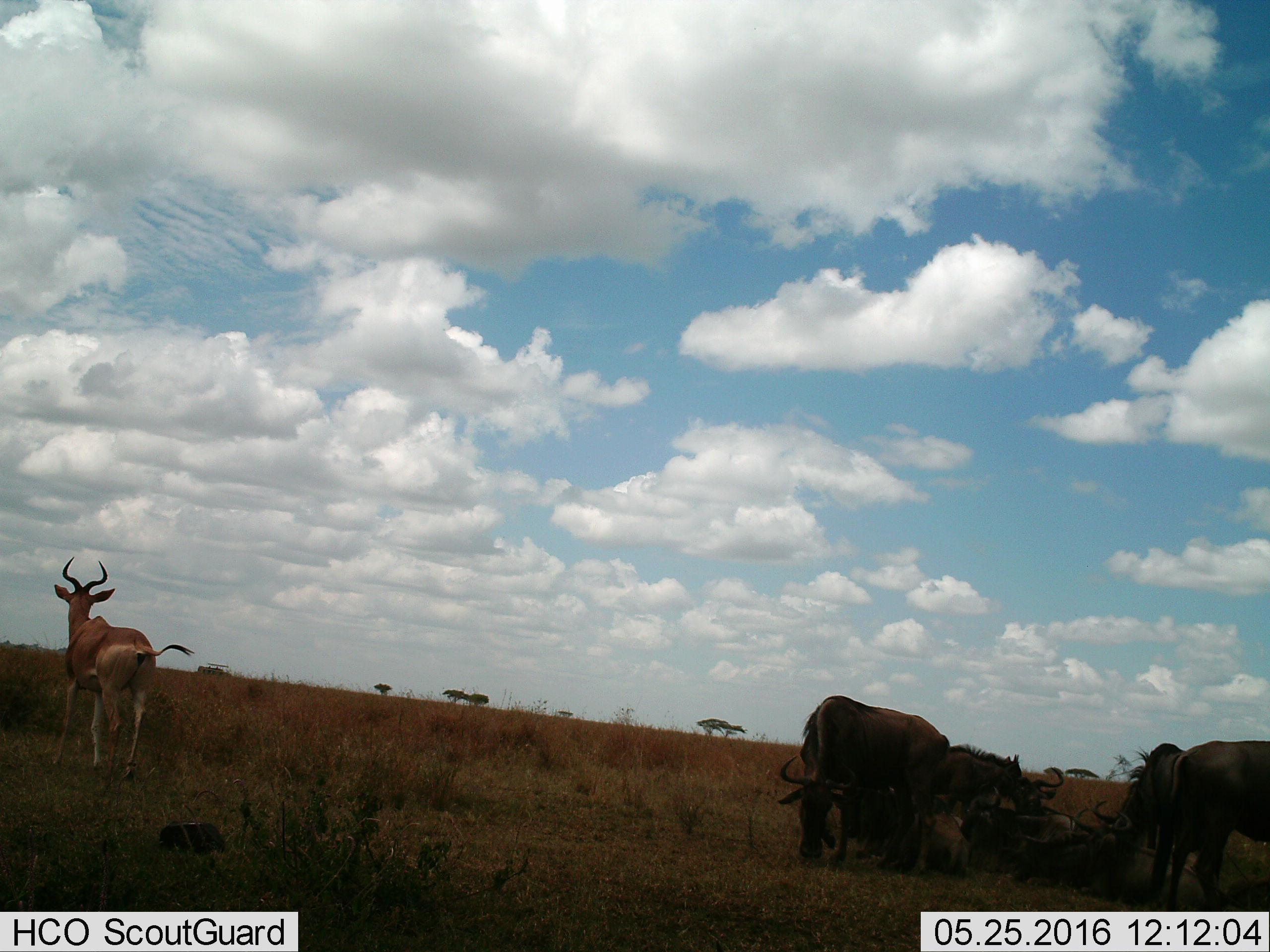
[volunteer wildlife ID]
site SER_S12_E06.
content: unidentified animal